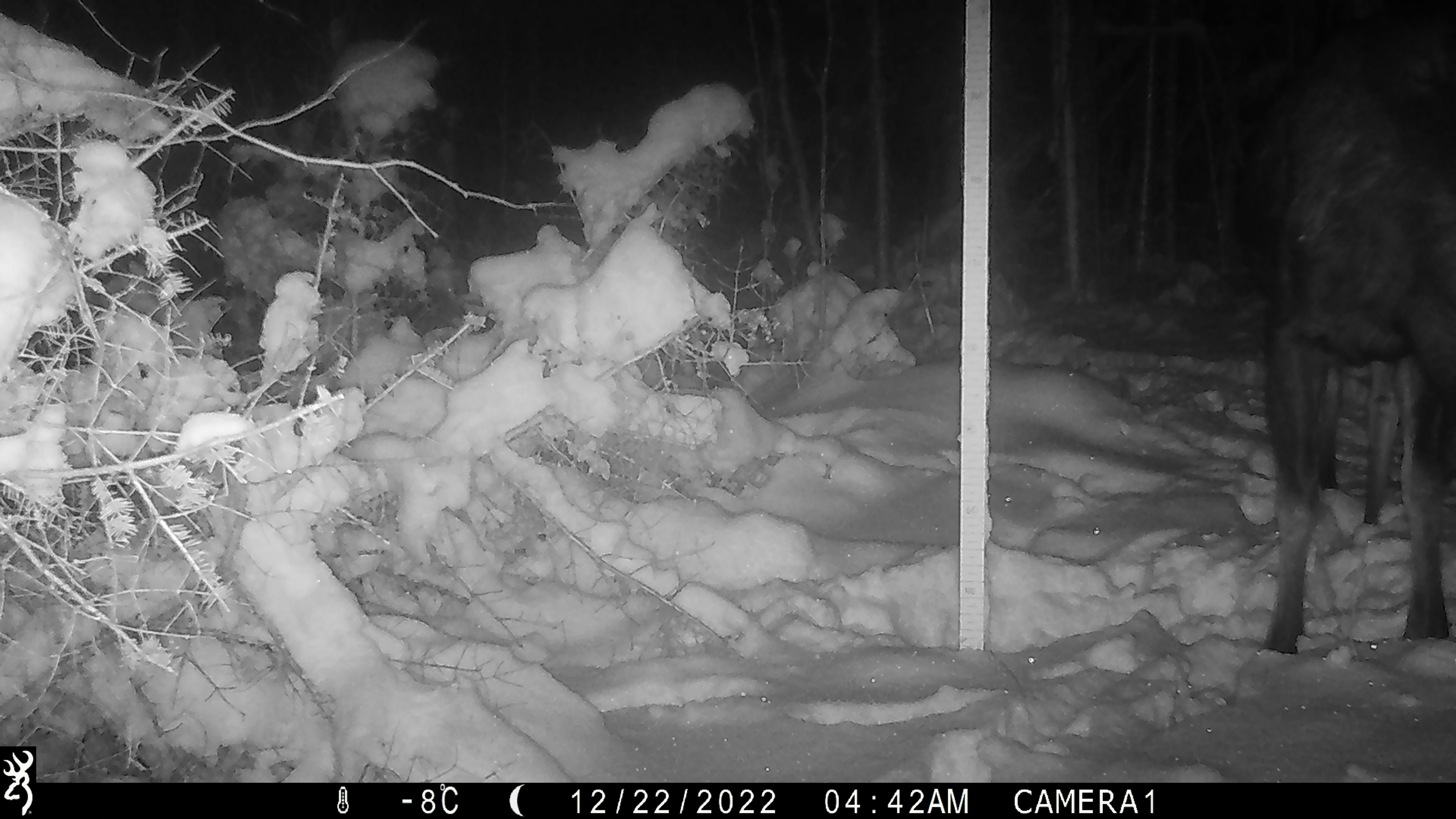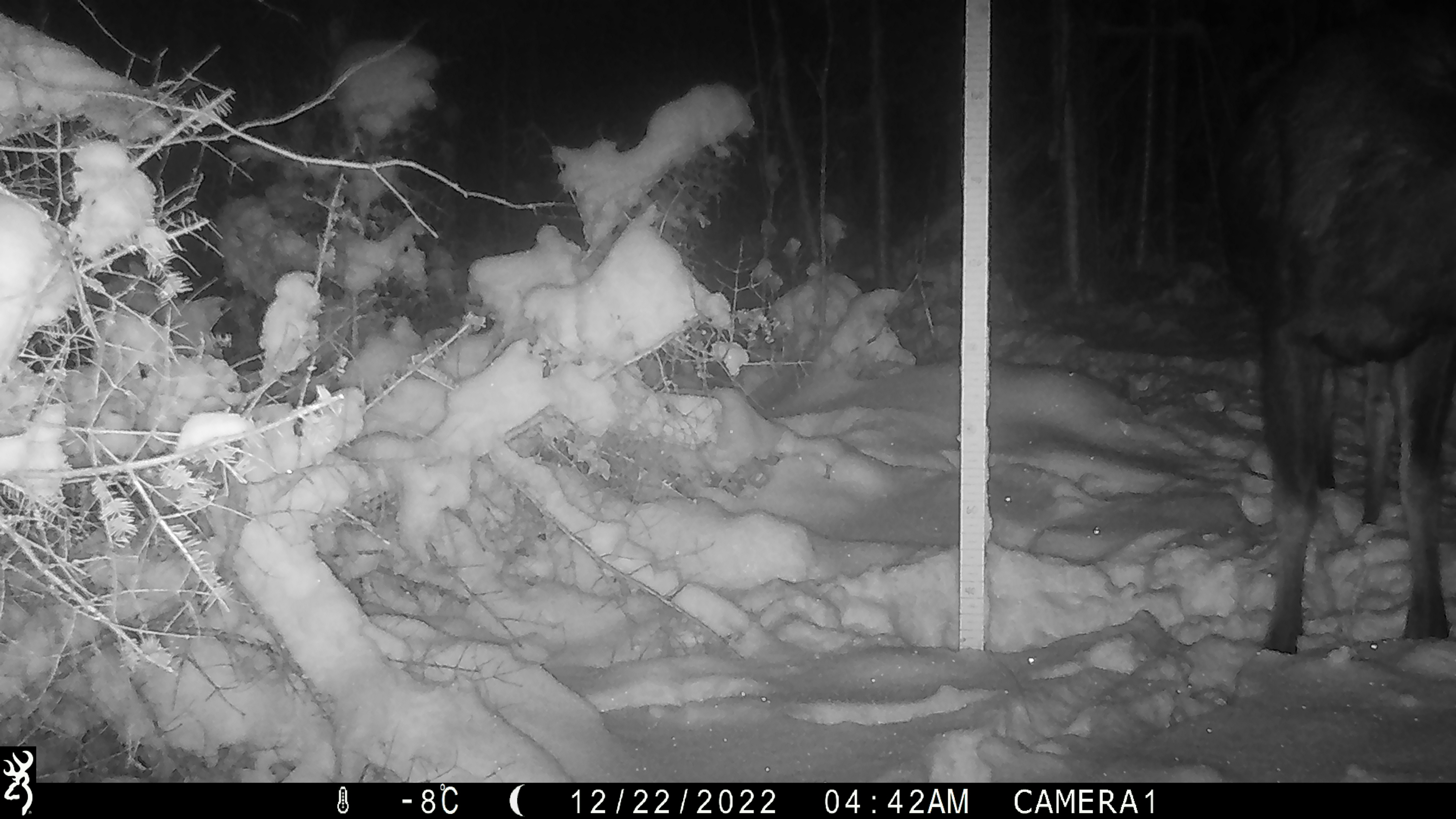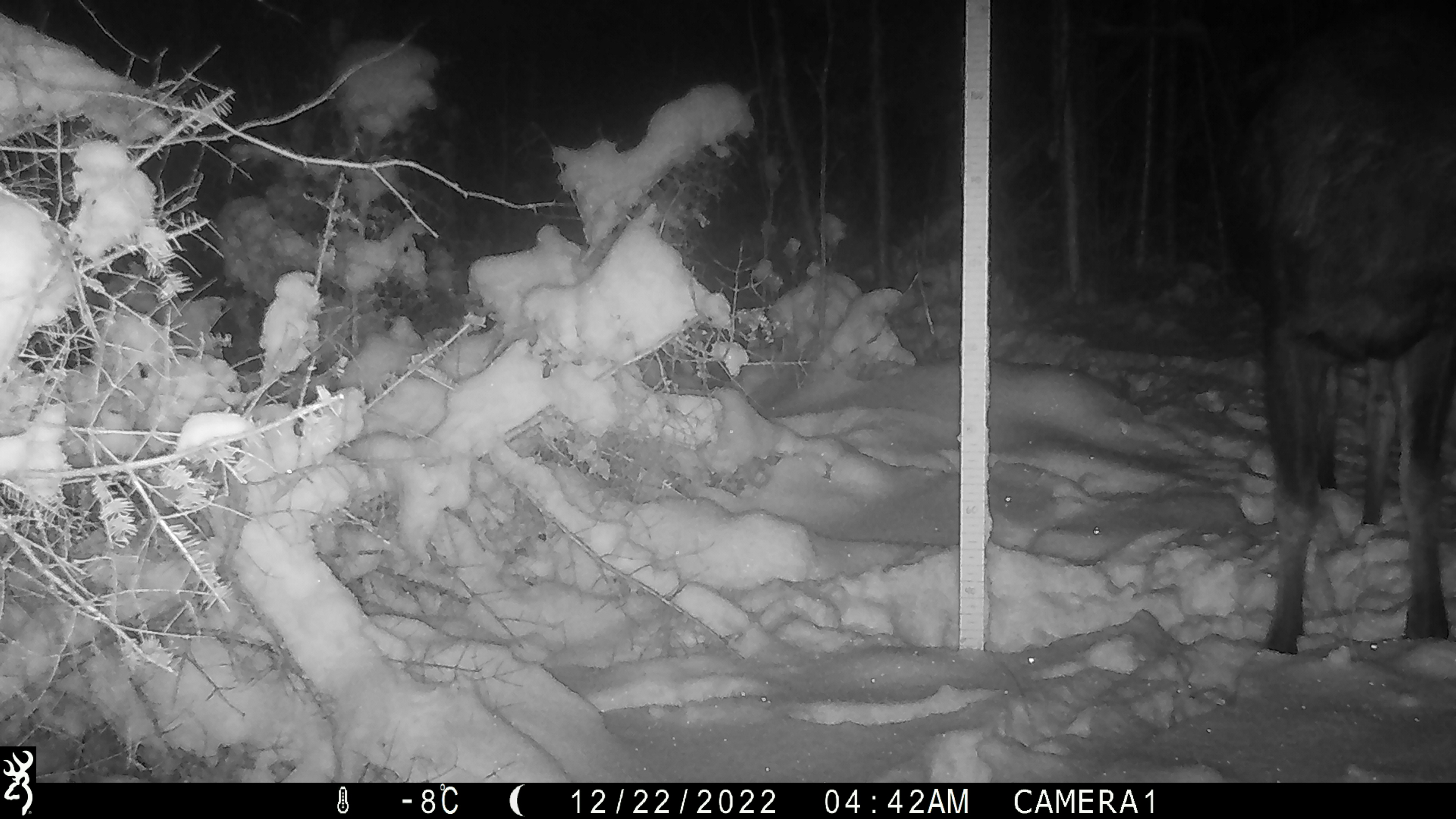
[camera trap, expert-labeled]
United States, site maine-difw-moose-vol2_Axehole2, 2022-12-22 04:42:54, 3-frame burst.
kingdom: Animalia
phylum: Chordata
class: Mammalia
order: Artiodactyla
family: Cervidae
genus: Alces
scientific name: Alces alces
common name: moose